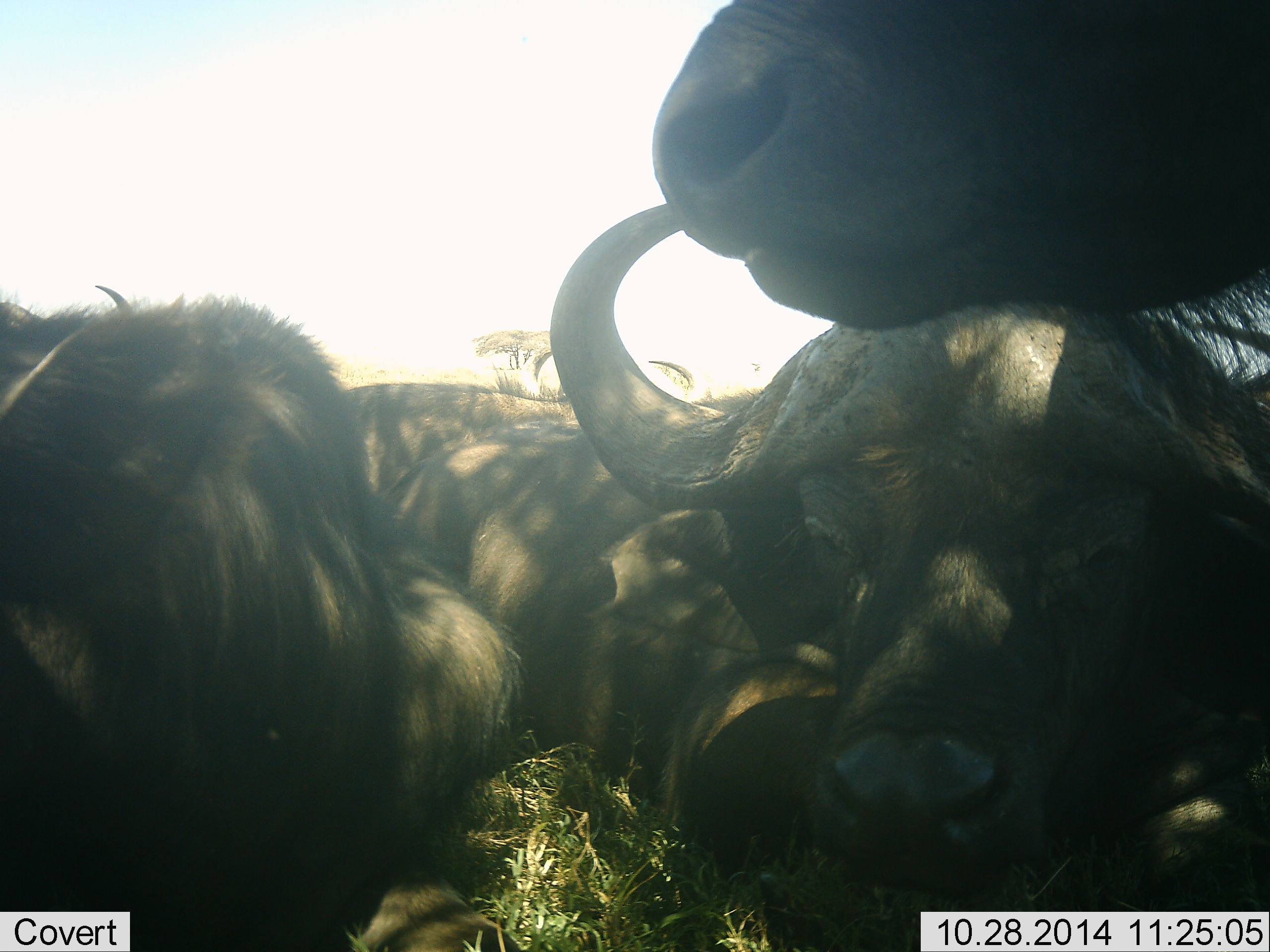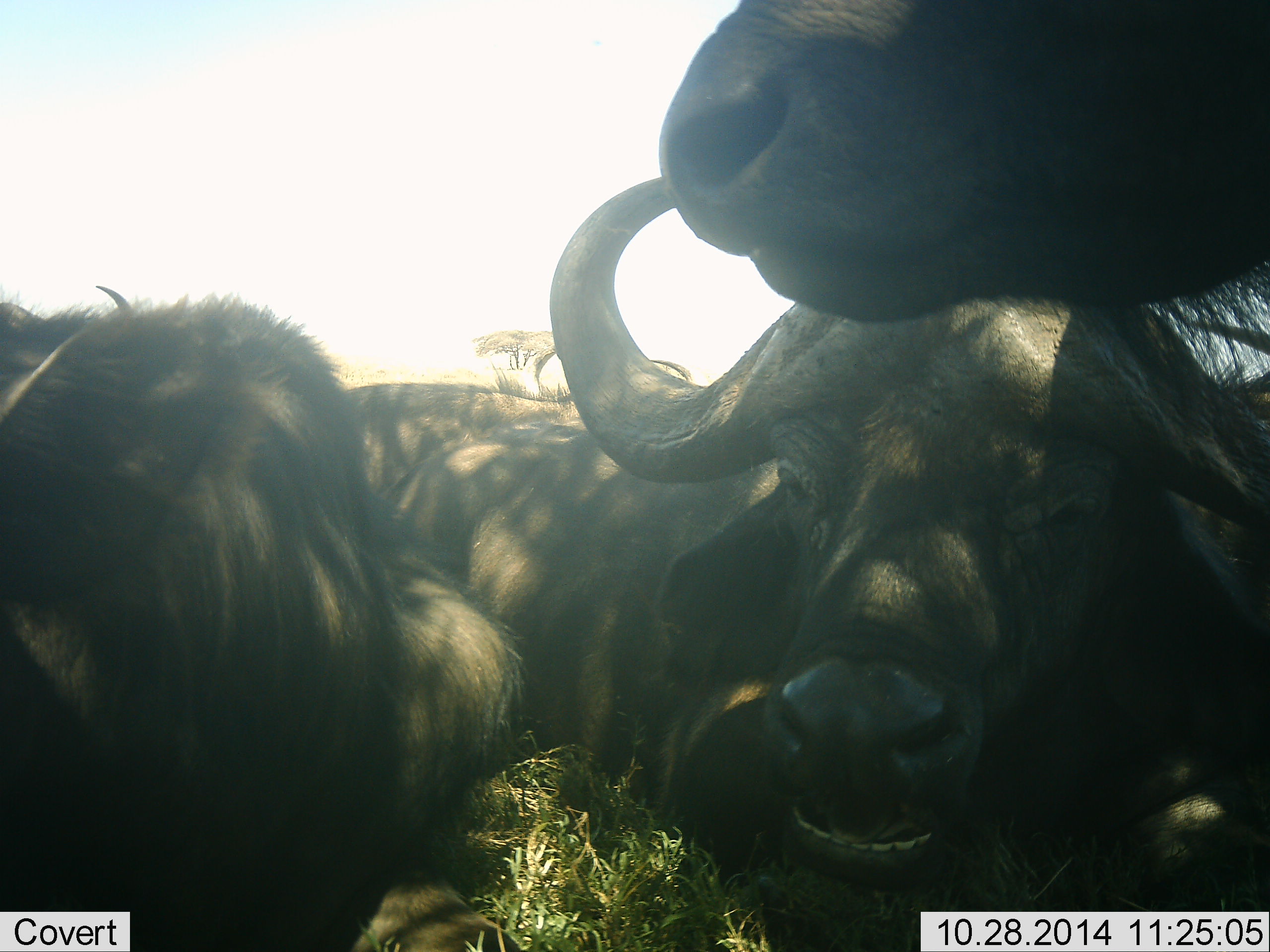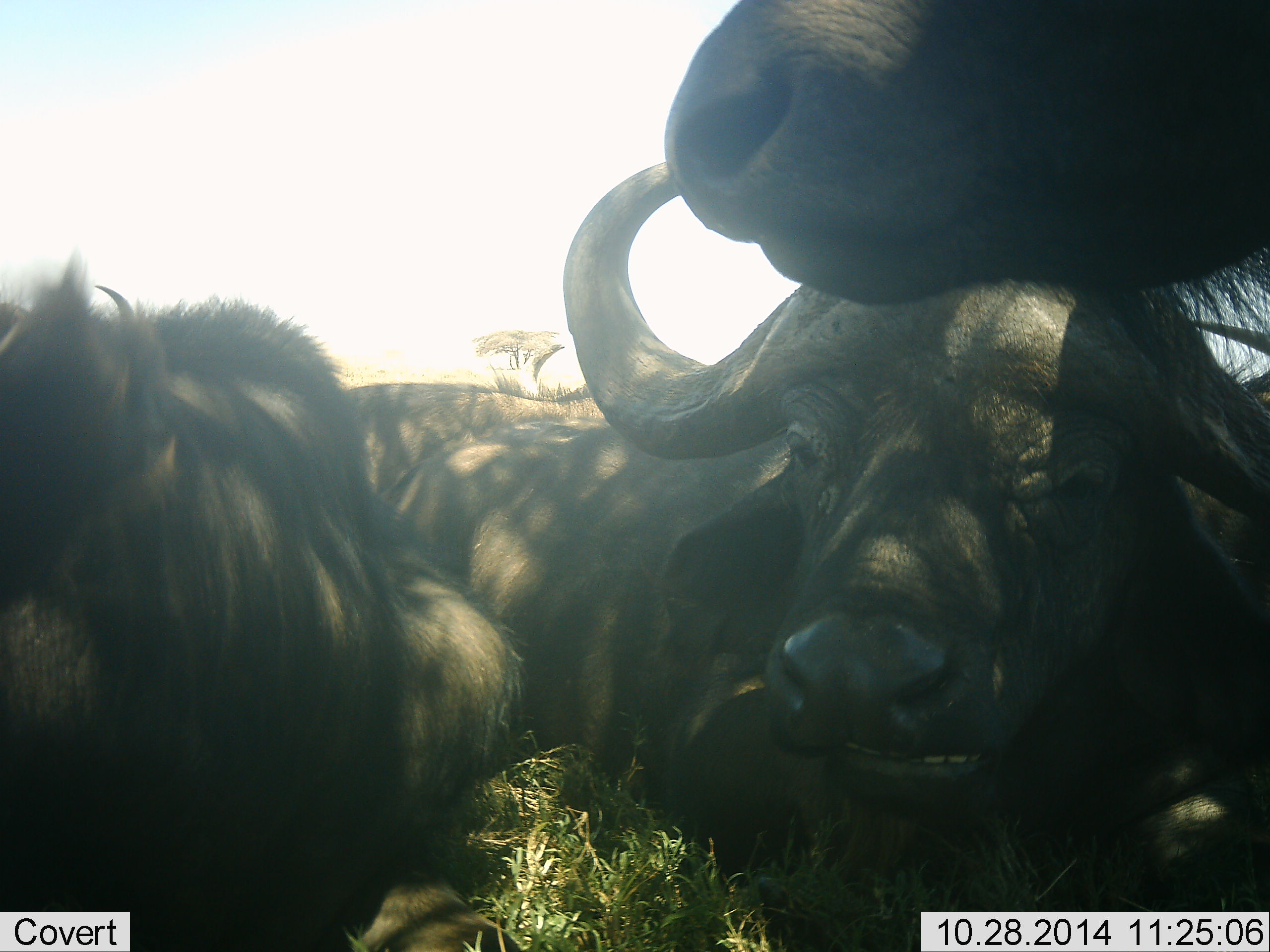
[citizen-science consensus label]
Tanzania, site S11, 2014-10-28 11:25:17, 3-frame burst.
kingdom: Animalia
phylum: Chordata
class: Mammalia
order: Artiodactyla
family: Bovidae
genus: Syncerus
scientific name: Syncerus caffer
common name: cape buffalo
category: buffalo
Buffalo (cape buffalo) (Syncerus caffer), count 3. Behavior (volunteer vote fractions): standing 20%, resting 100%, moving 10%, interacting 20%. Young present (vote fraction): 0%. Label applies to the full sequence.